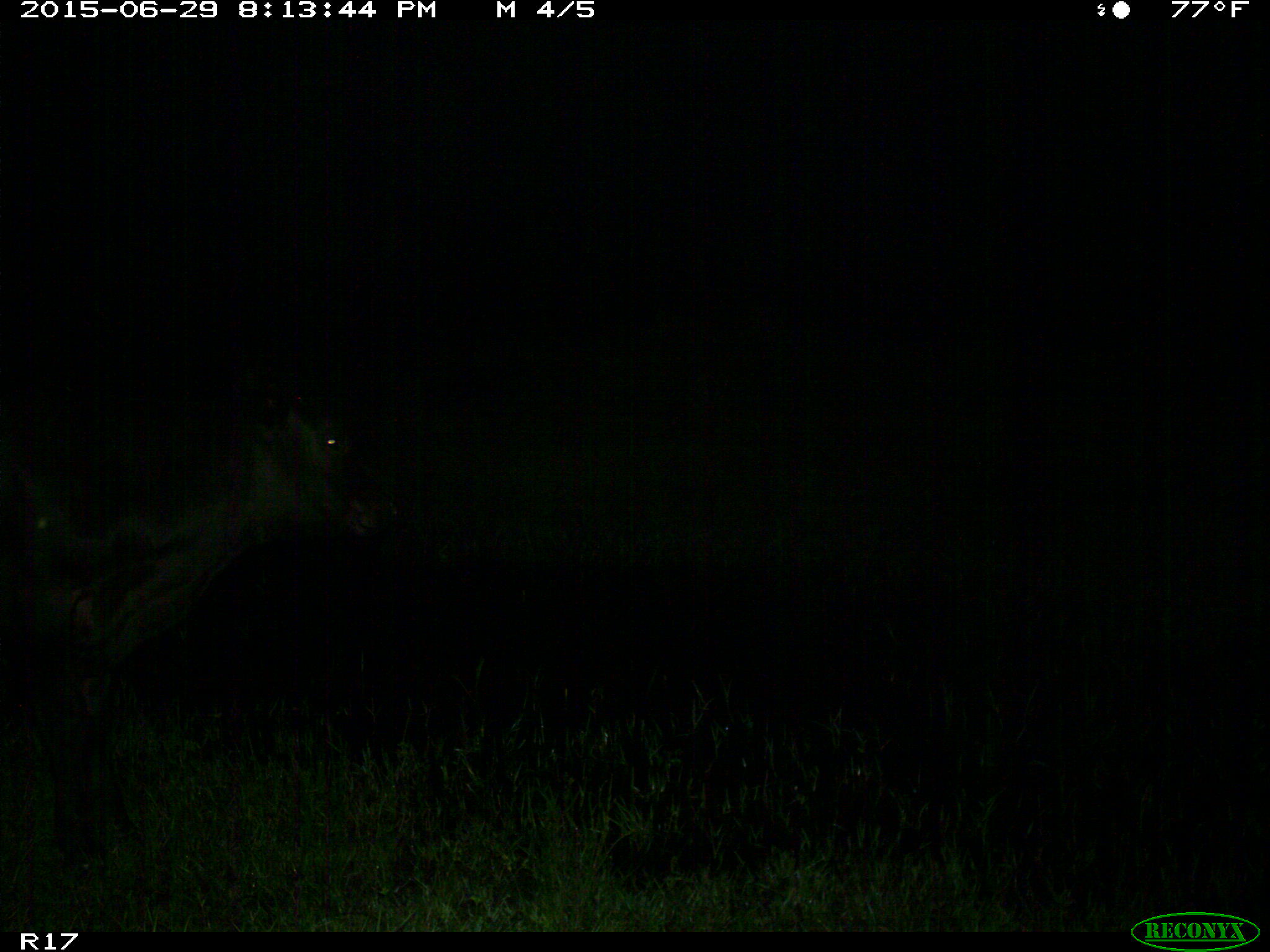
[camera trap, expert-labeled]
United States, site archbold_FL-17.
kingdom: Animalia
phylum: Chordata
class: Mammalia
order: Artiodactyla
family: Bovidae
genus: Bos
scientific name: Bos taurus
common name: domestic cow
Bos taurus (domestic cow).